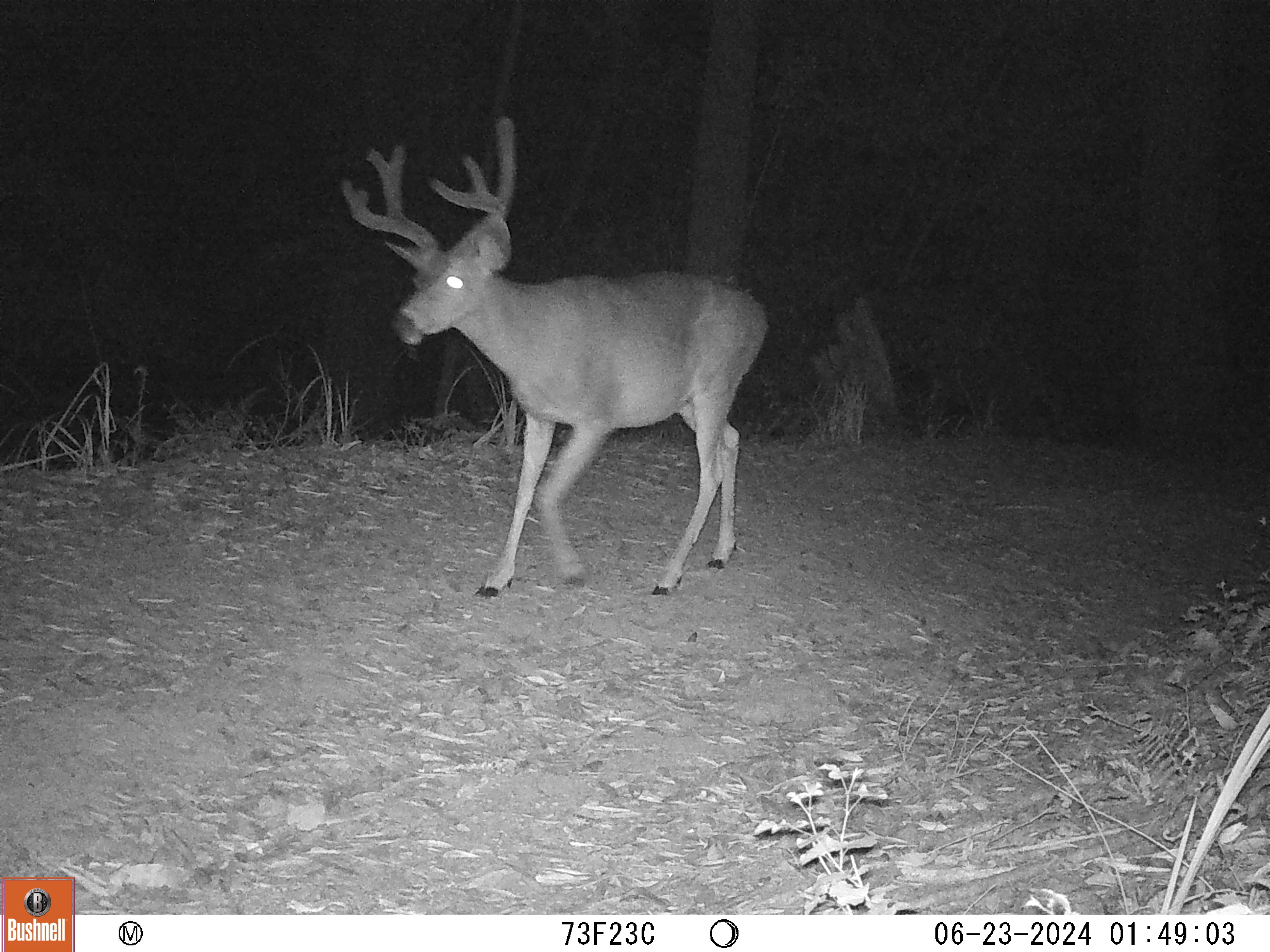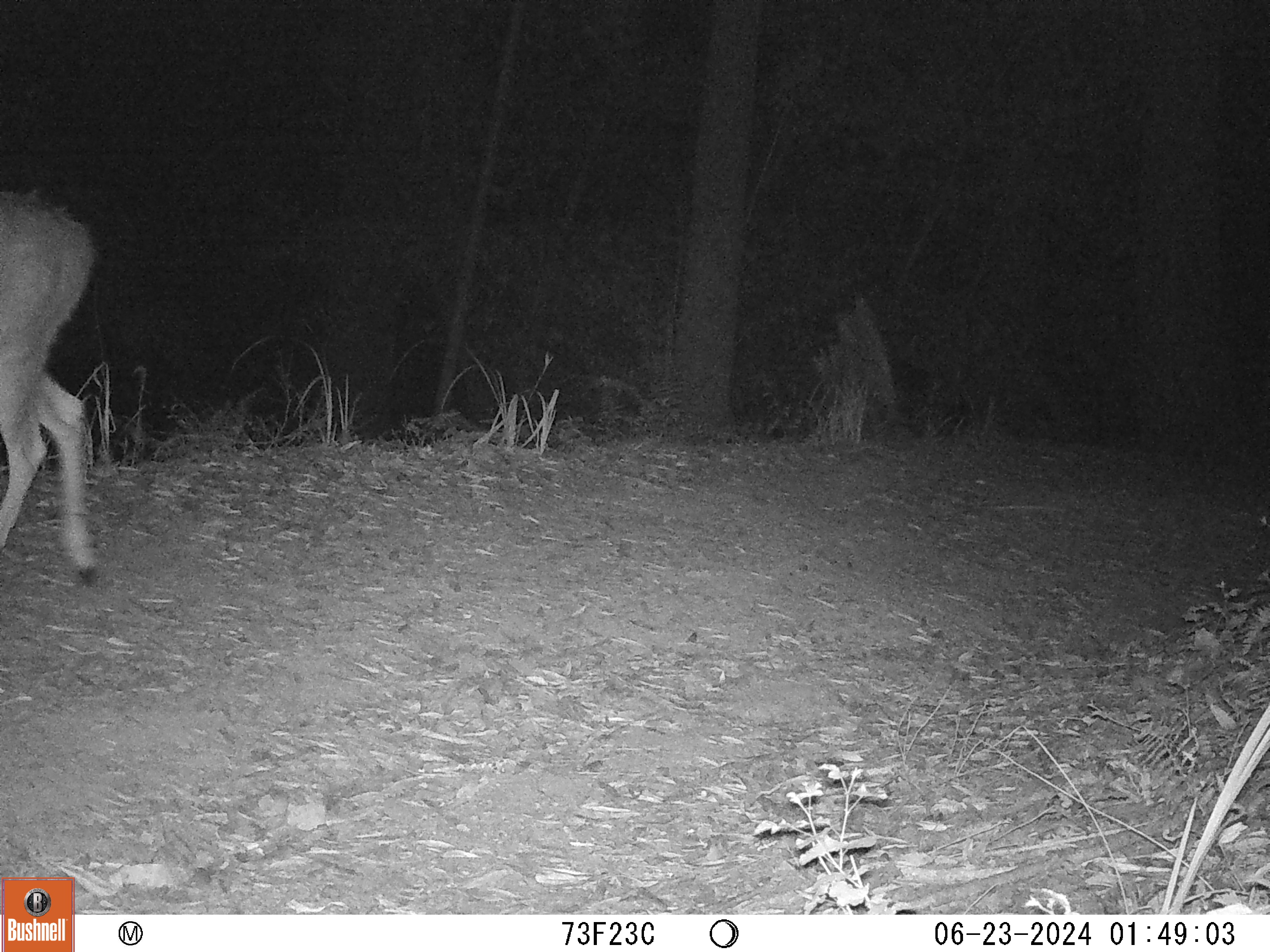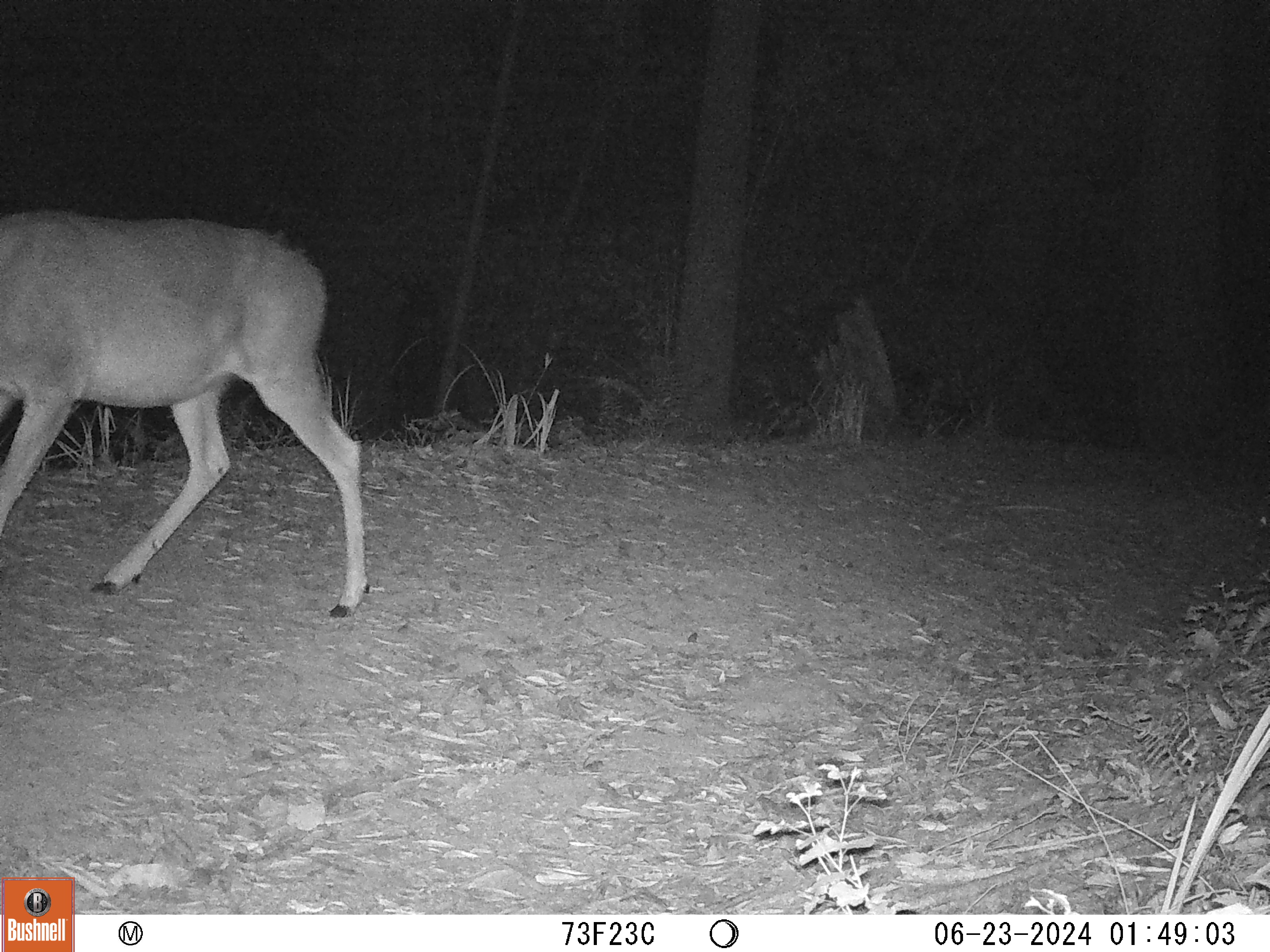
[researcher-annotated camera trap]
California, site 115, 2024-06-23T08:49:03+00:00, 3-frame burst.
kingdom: Animalia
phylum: Chordata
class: Mammalia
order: Artiodactyla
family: Cervidae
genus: Odocoileus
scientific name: Odocoileus hemionus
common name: mule deer